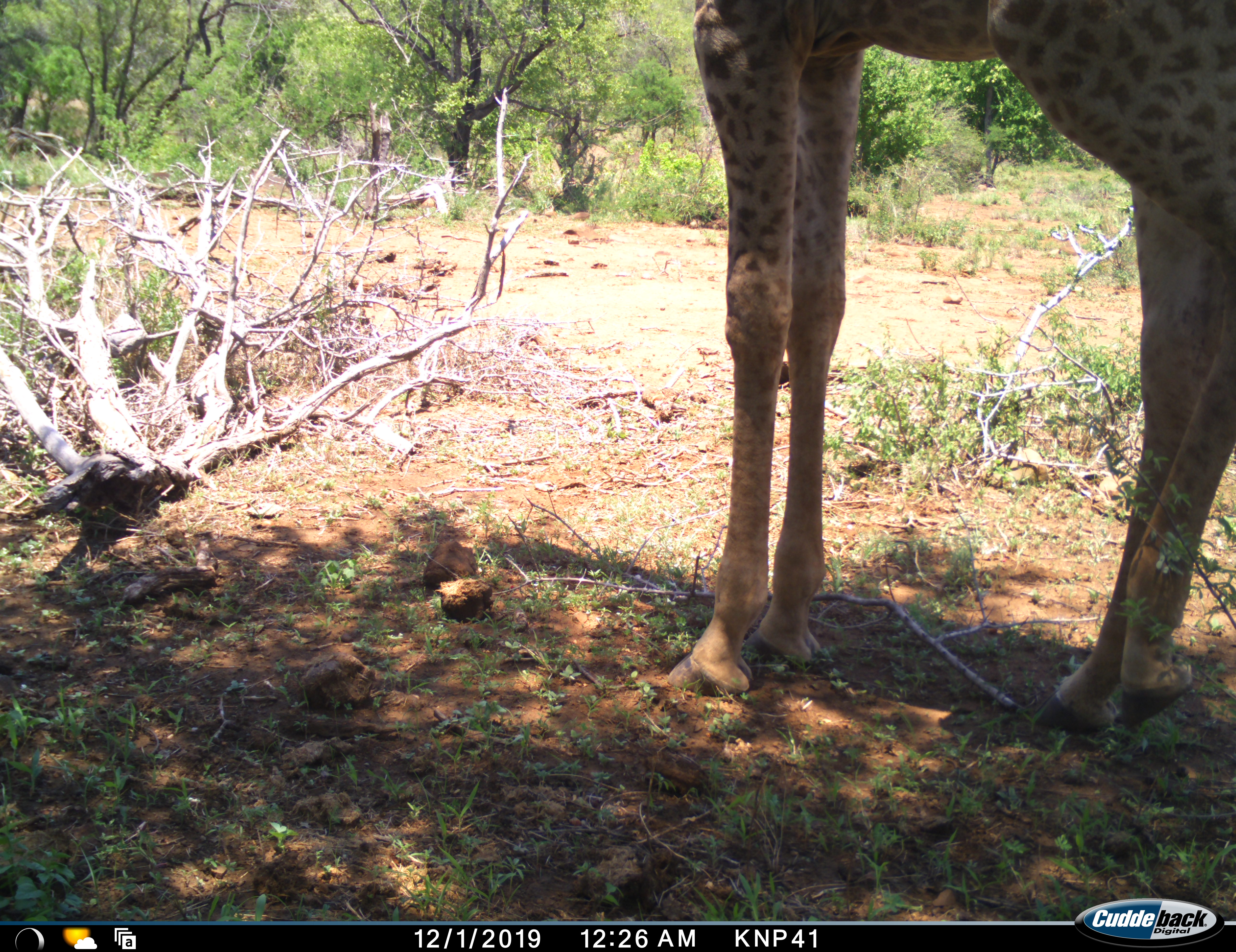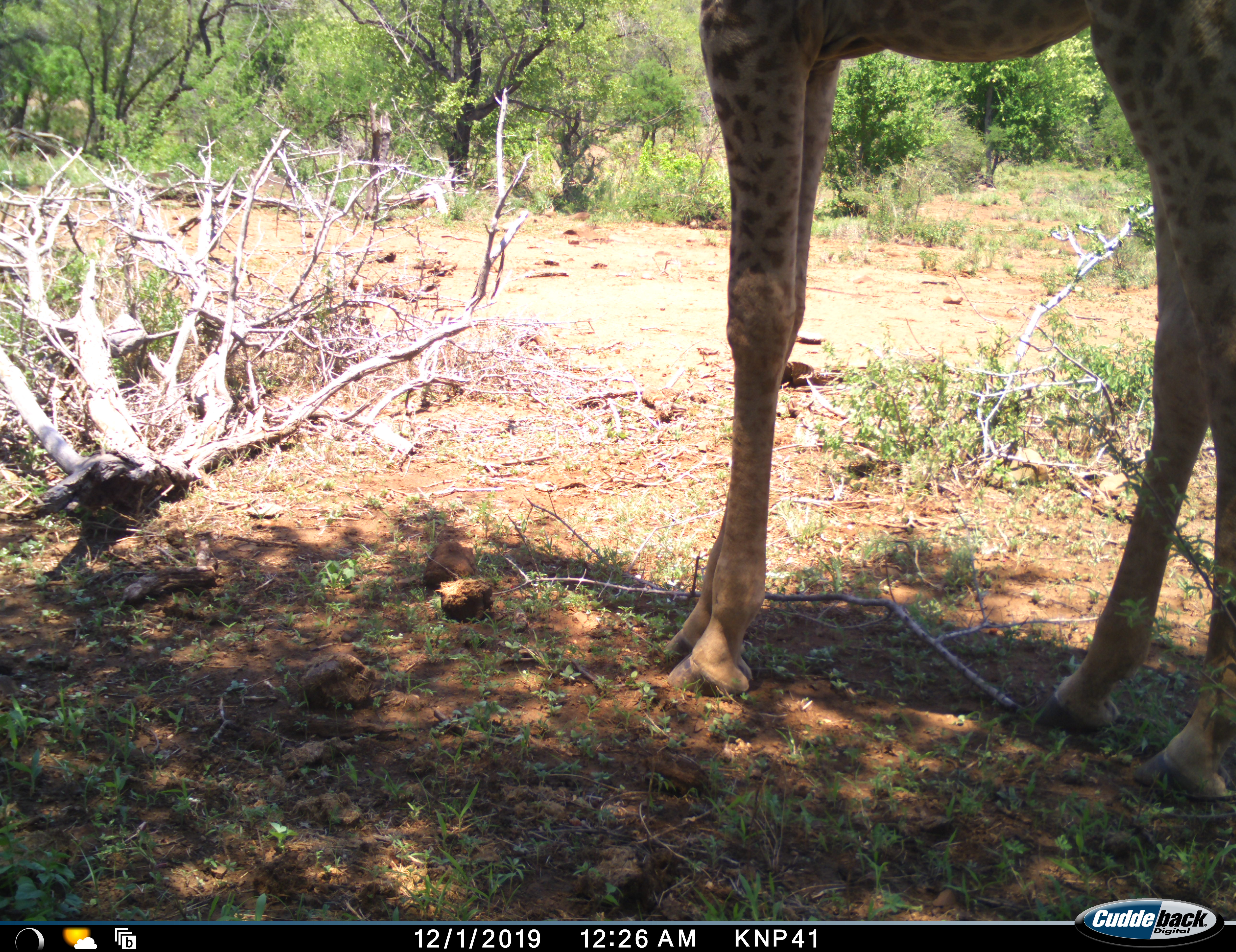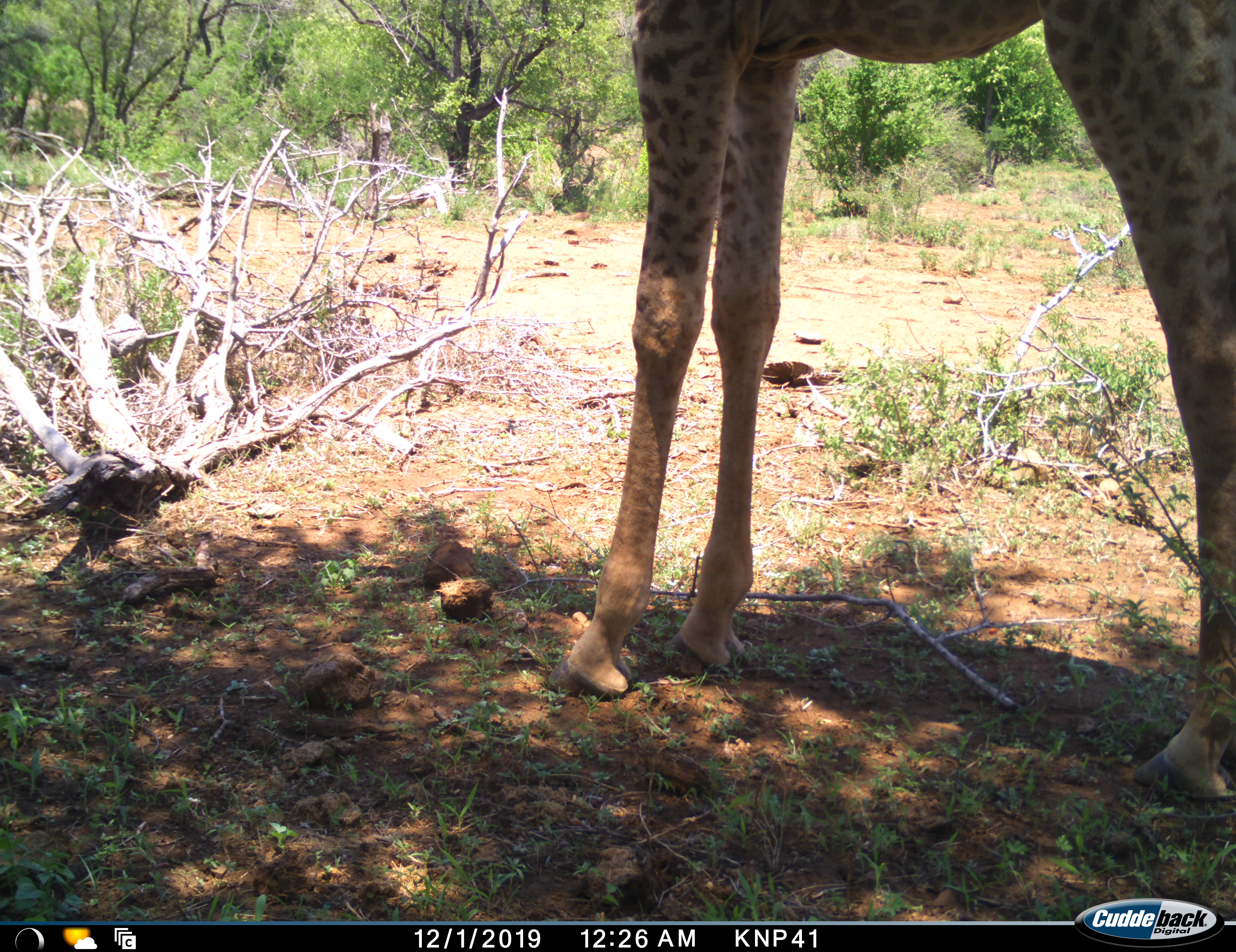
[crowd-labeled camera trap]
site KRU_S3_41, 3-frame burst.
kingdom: Animalia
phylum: Chordata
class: Mammalia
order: Artiodactyla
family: Giraffidae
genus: Giraffa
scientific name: Giraffa camelopardalis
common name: giraffe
Giraffe (Giraffa camelopardalis), count 1. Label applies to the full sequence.